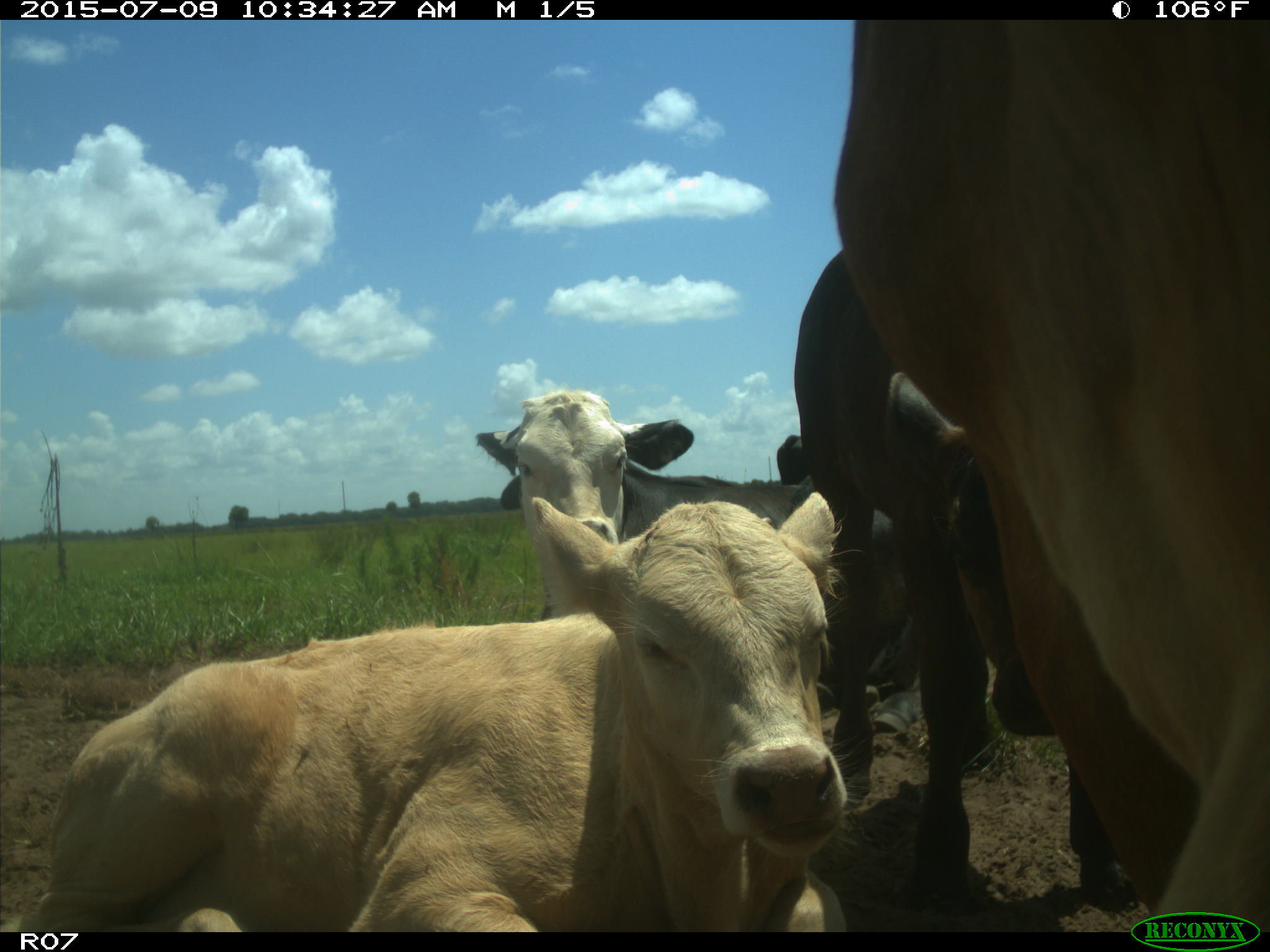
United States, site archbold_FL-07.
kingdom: Animalia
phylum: Chordata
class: Mammalia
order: Artiodactyla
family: Bovidae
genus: Bos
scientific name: Bos taurus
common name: domestic cow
Bos taurus (domestic cow).